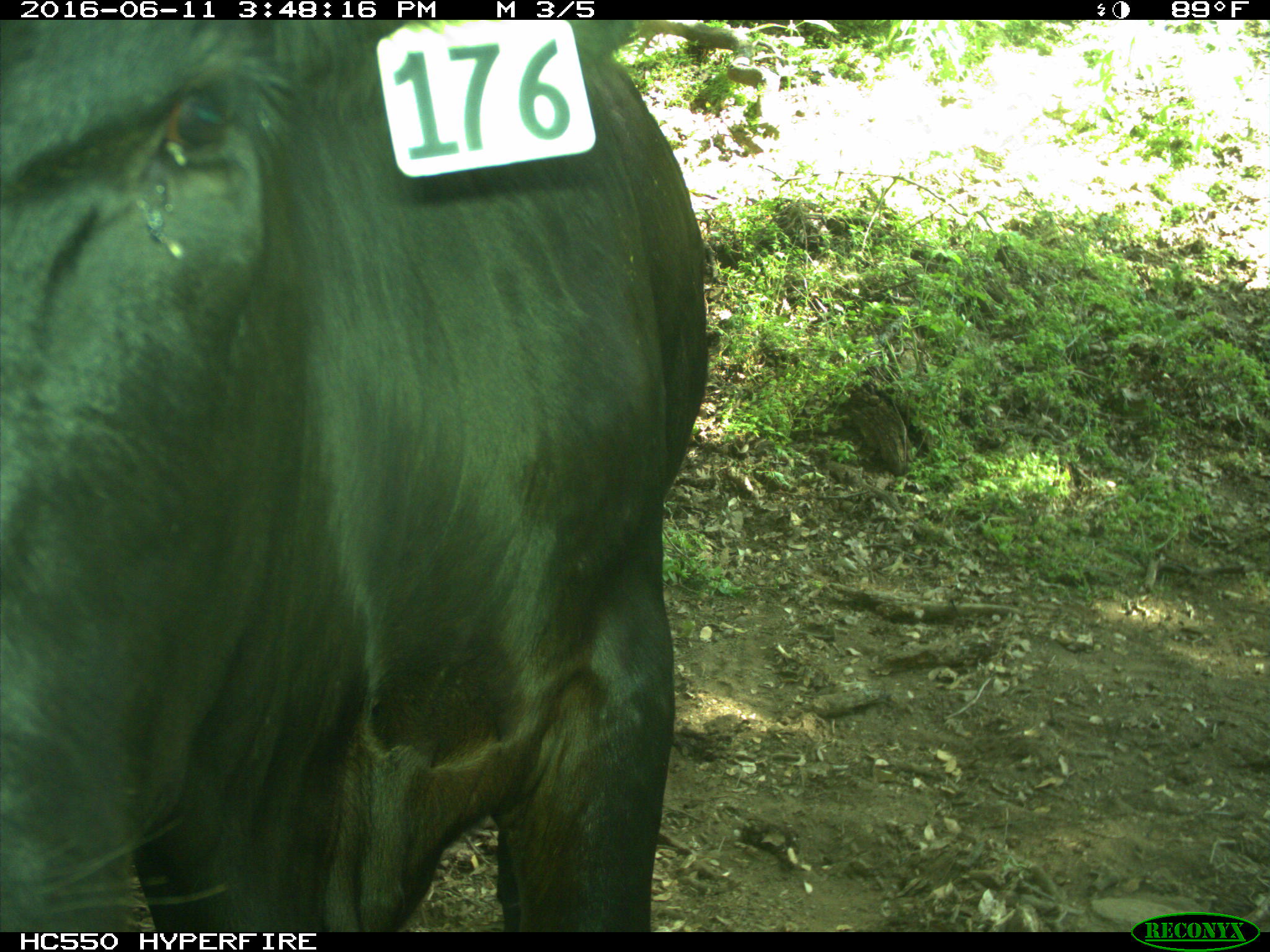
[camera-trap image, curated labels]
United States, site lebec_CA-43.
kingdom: Animalia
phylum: Chordata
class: Mammalia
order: Artiodactyla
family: Bovidae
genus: Bos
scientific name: Bos taurus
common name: domestic cow